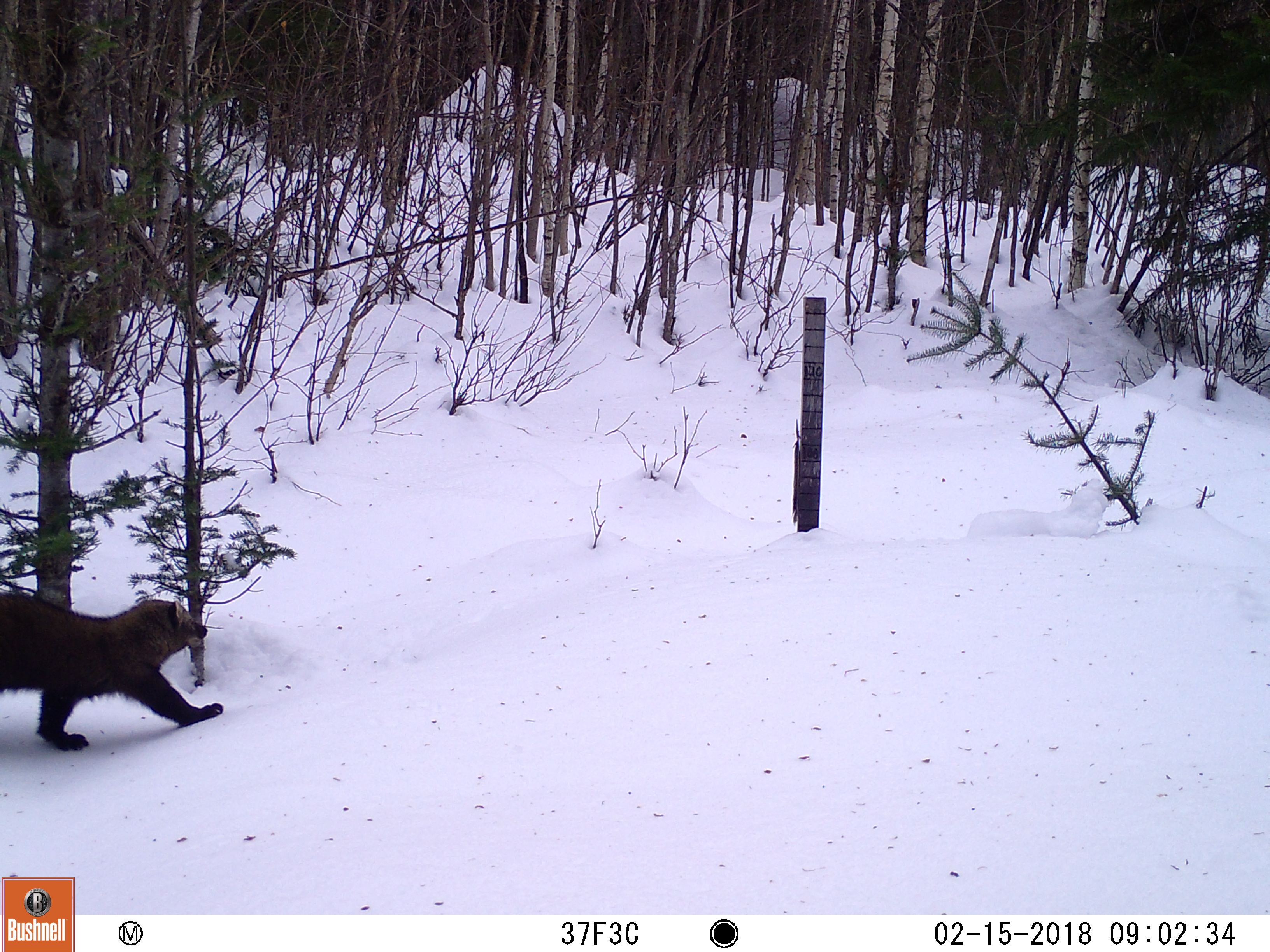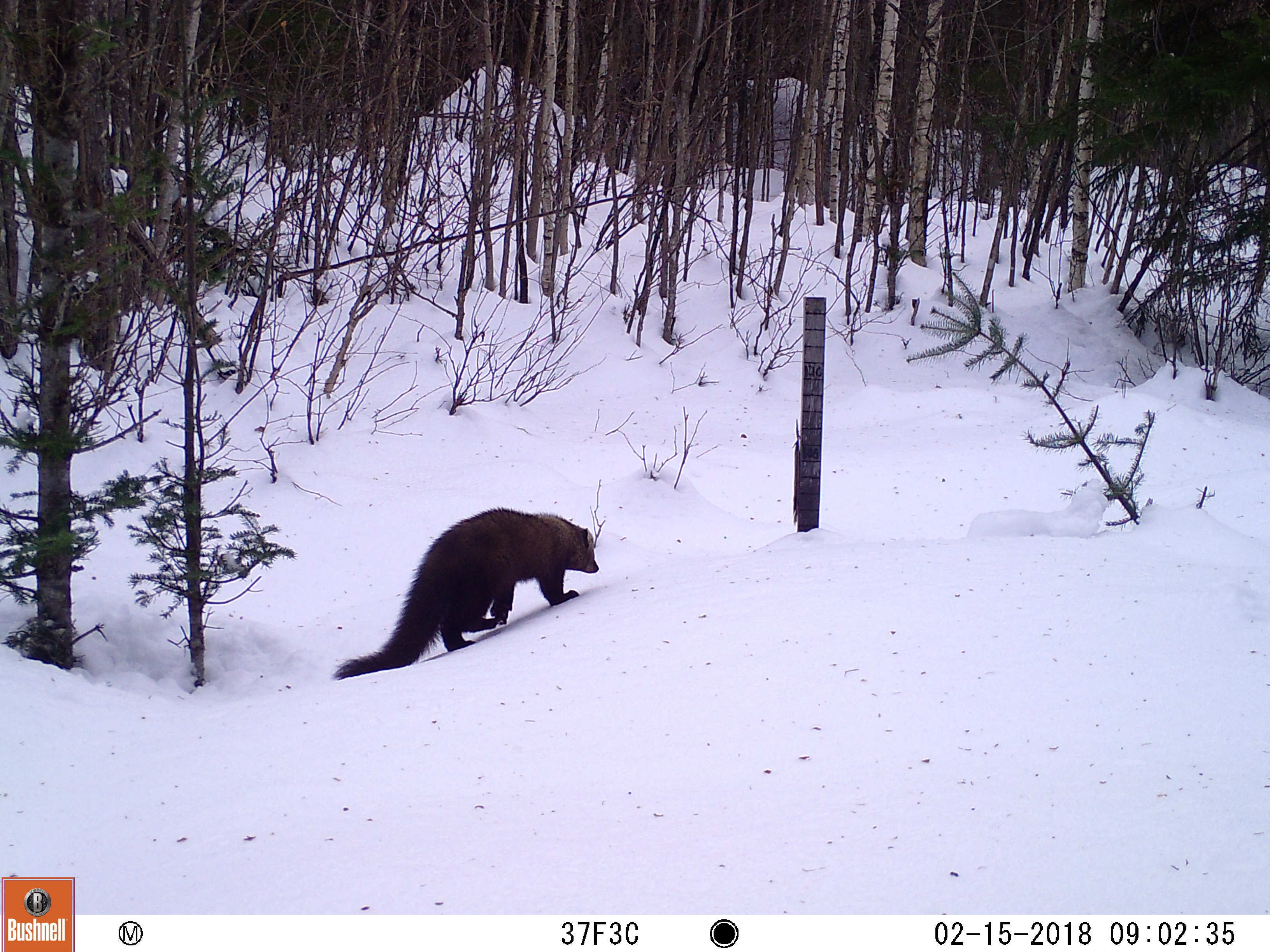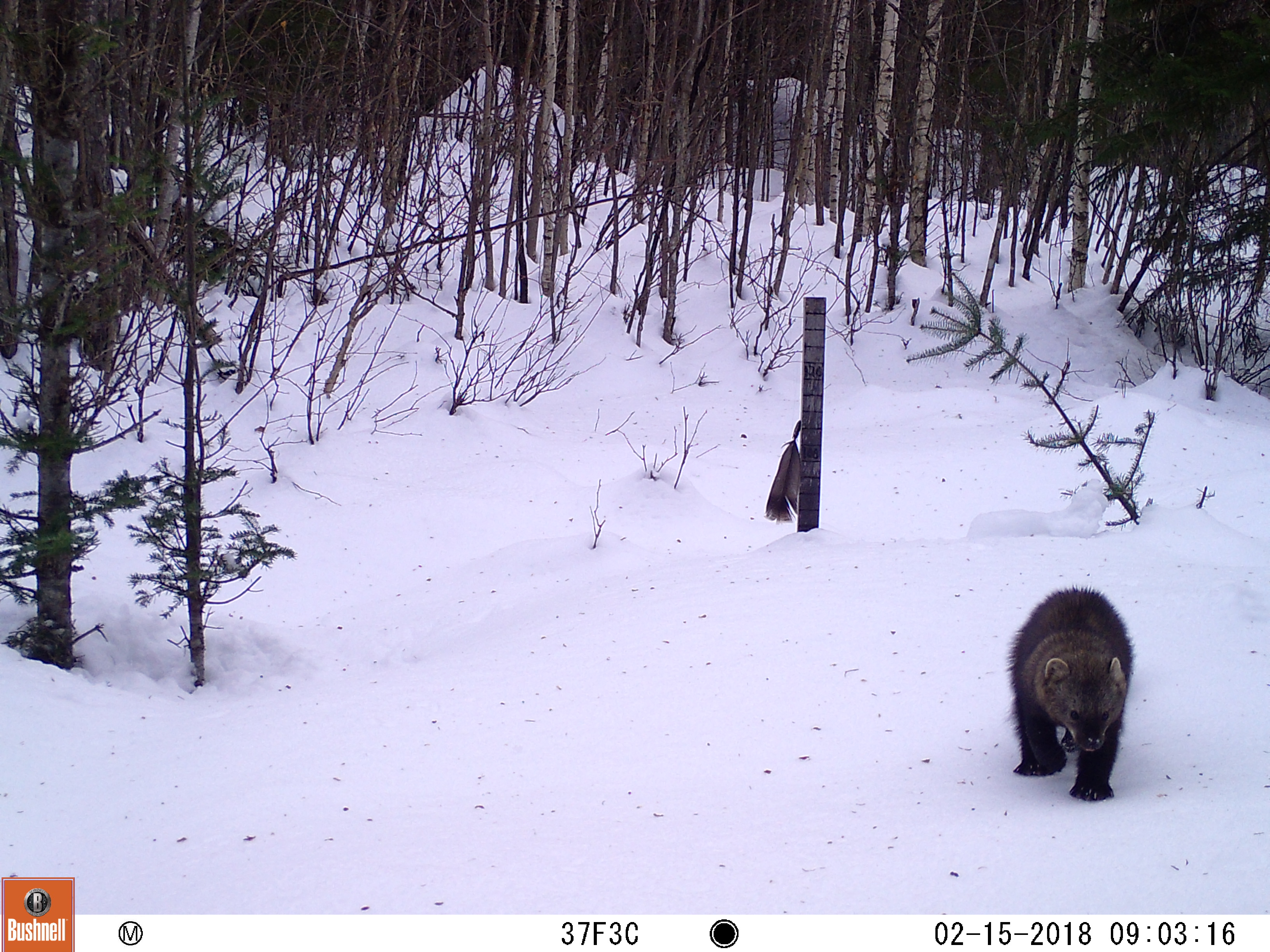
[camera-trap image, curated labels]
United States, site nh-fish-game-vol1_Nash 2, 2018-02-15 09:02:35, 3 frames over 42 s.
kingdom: Animalia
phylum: Chordata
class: Mammalia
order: Carnivora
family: Mustelidae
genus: Pekania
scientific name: Pekania pennanti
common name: fisher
Fisher (Pekania pennanti).